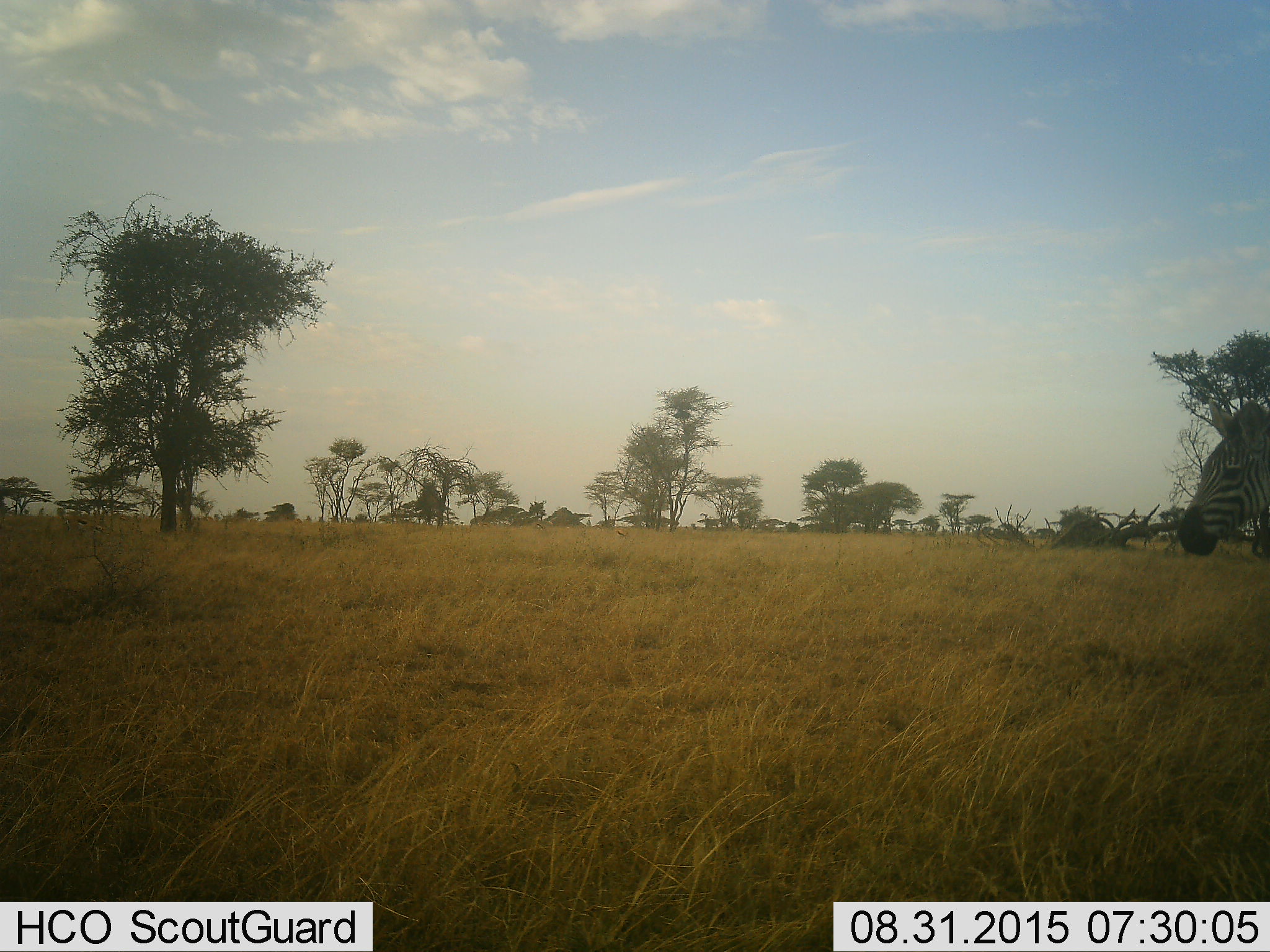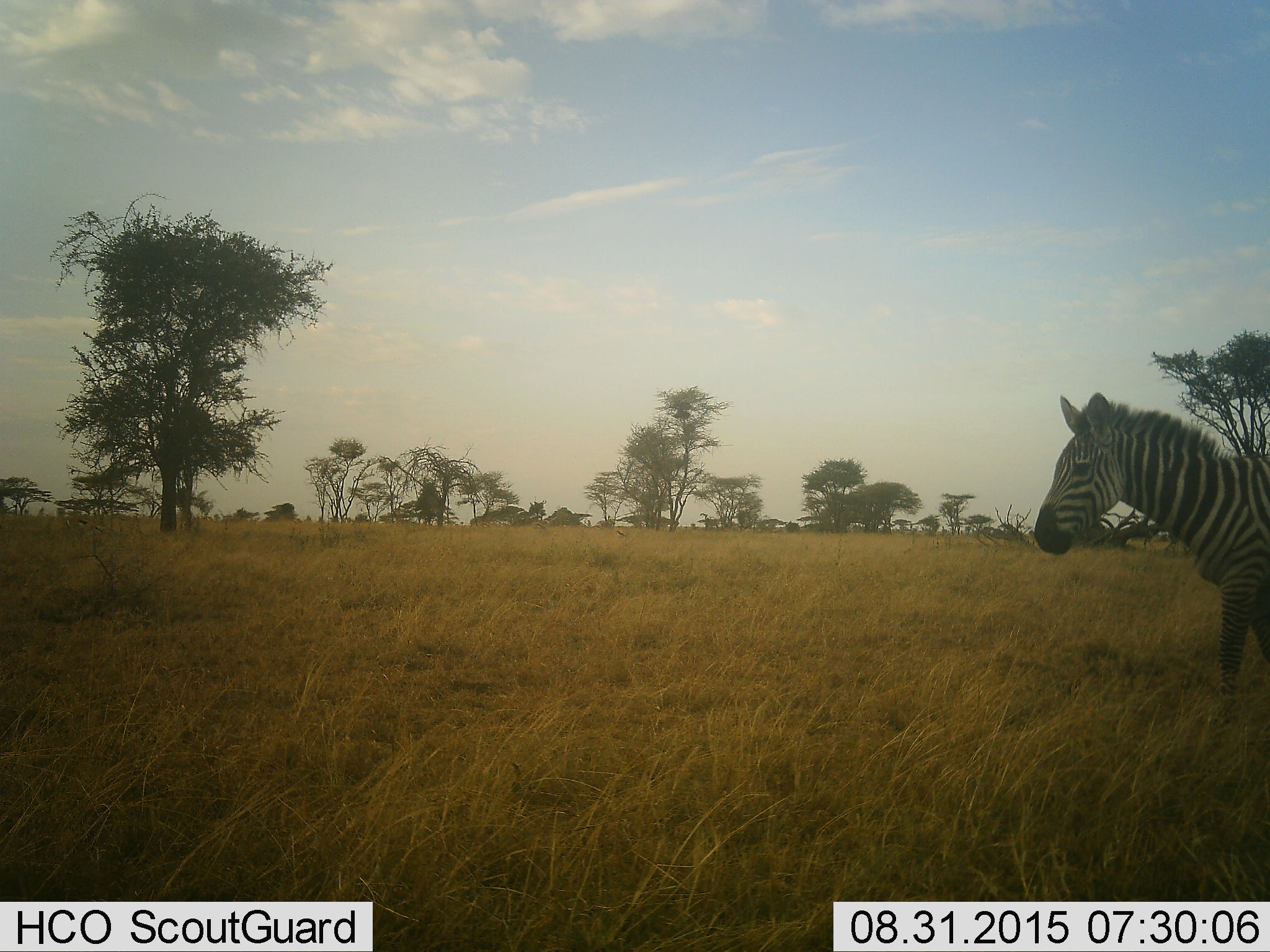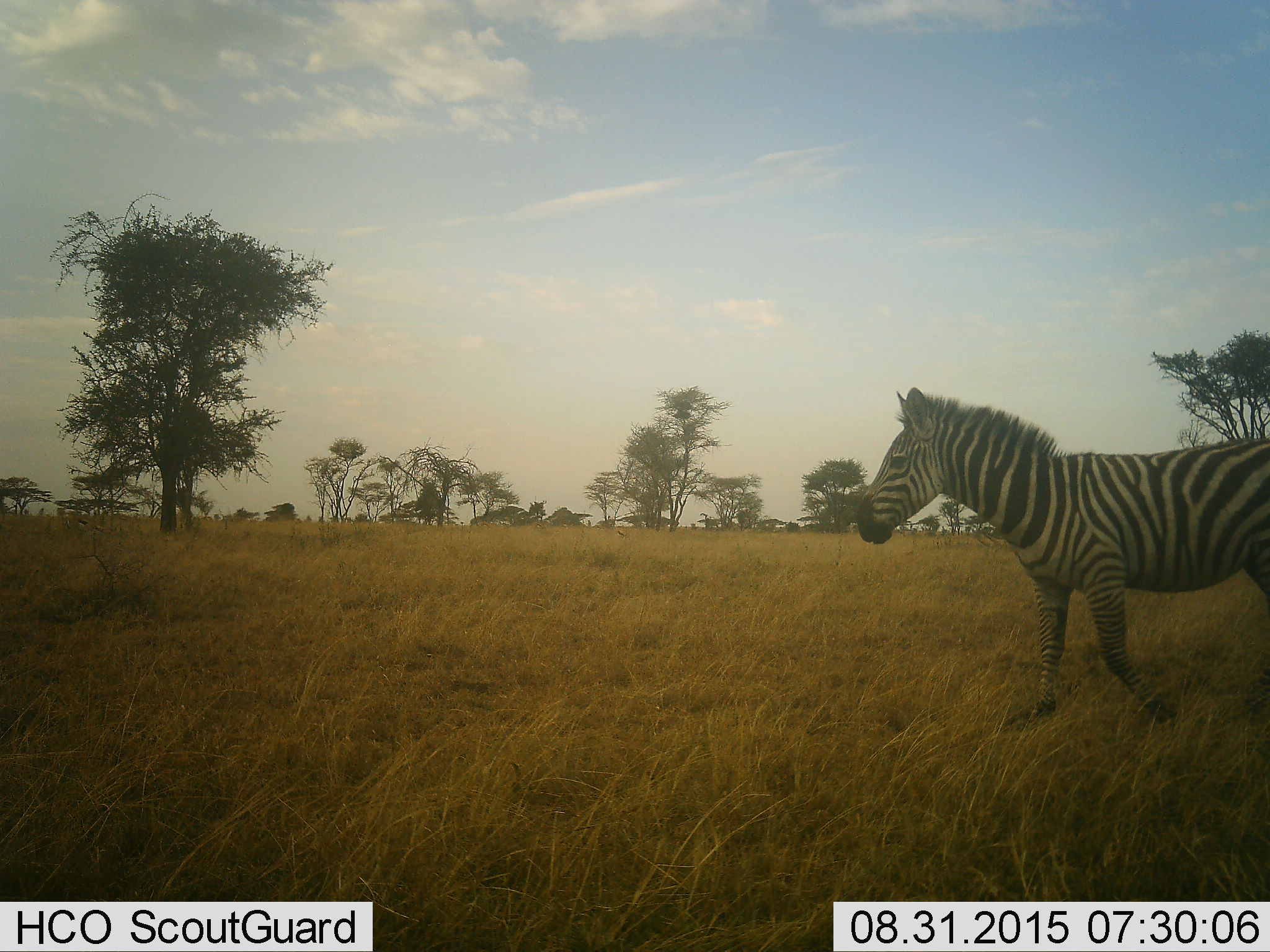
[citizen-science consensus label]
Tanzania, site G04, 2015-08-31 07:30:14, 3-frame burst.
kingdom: Animalia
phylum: Chordata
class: Mammalia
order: Perissodactyla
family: Equidae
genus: Equus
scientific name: Equus quagga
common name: plains zebra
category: zebra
Zebra (plains zebra) (Equus quagga), count 1. Behavior (volunteer vote fractions): standing 8%, resting 0%, moving 92%, interacting 0%. Young present (vote fraction): 0%. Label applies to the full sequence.